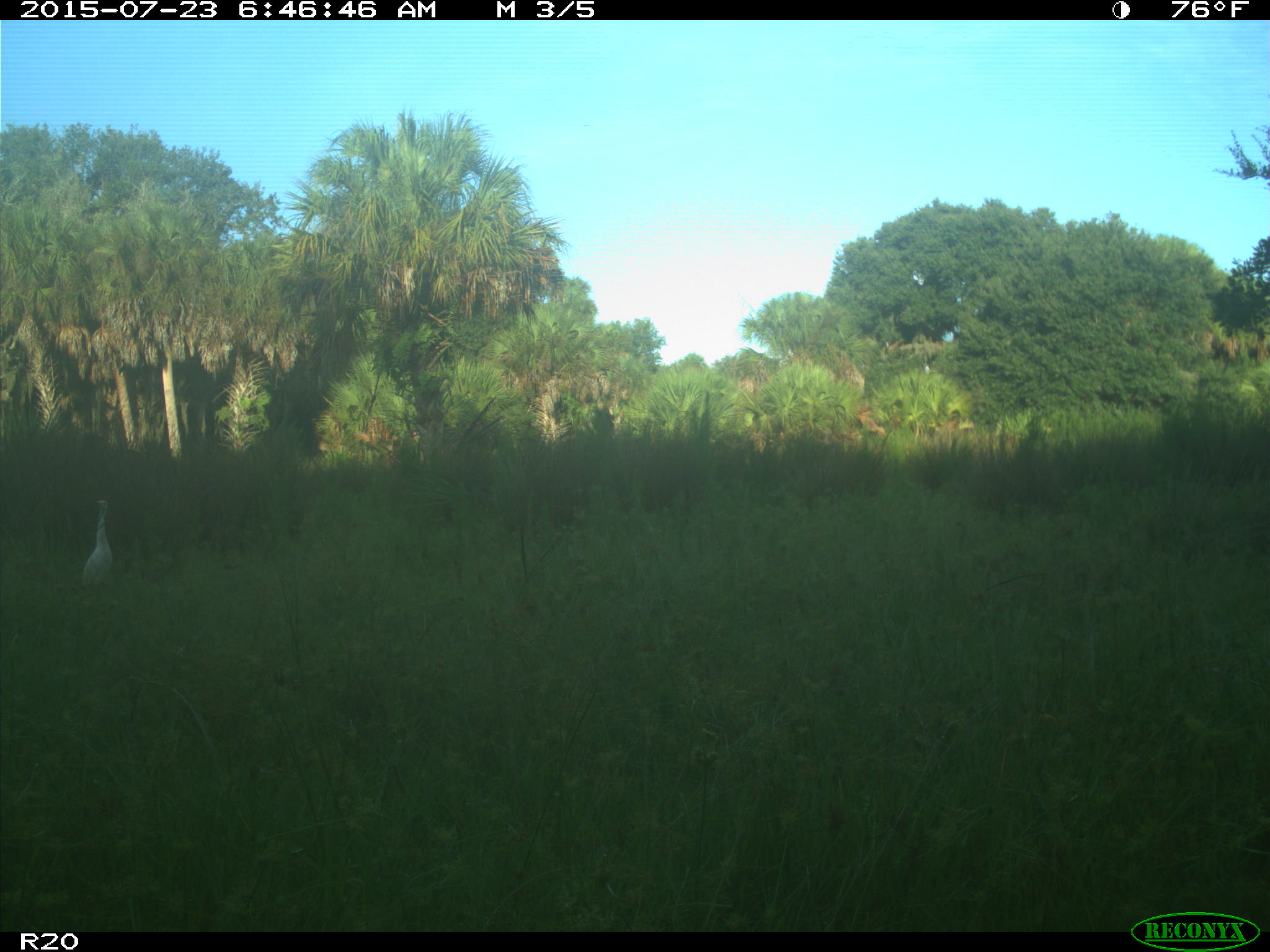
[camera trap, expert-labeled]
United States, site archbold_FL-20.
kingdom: Animalia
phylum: Chordata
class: Mammalia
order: Artiodactyla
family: Bovidae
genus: Bos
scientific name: Bos taurus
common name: domestic cow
Bos taurus (domestic cow).